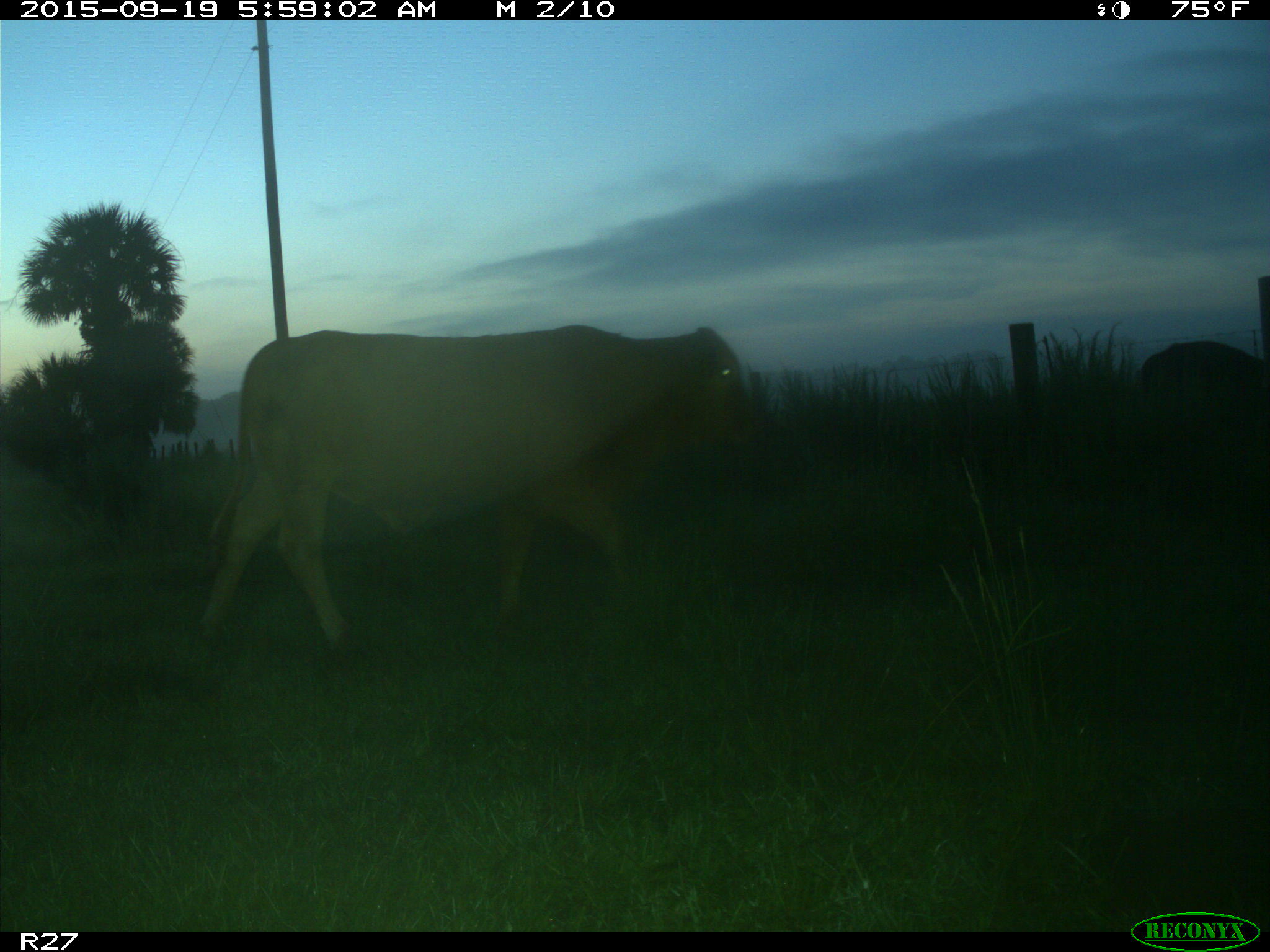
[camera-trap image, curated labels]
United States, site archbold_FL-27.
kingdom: Animalia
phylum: Chordata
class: Mammalia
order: Artiodactyla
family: Bovidae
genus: Bos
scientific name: Bos taurus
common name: domestic cow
Bos taurus (domestic cow).